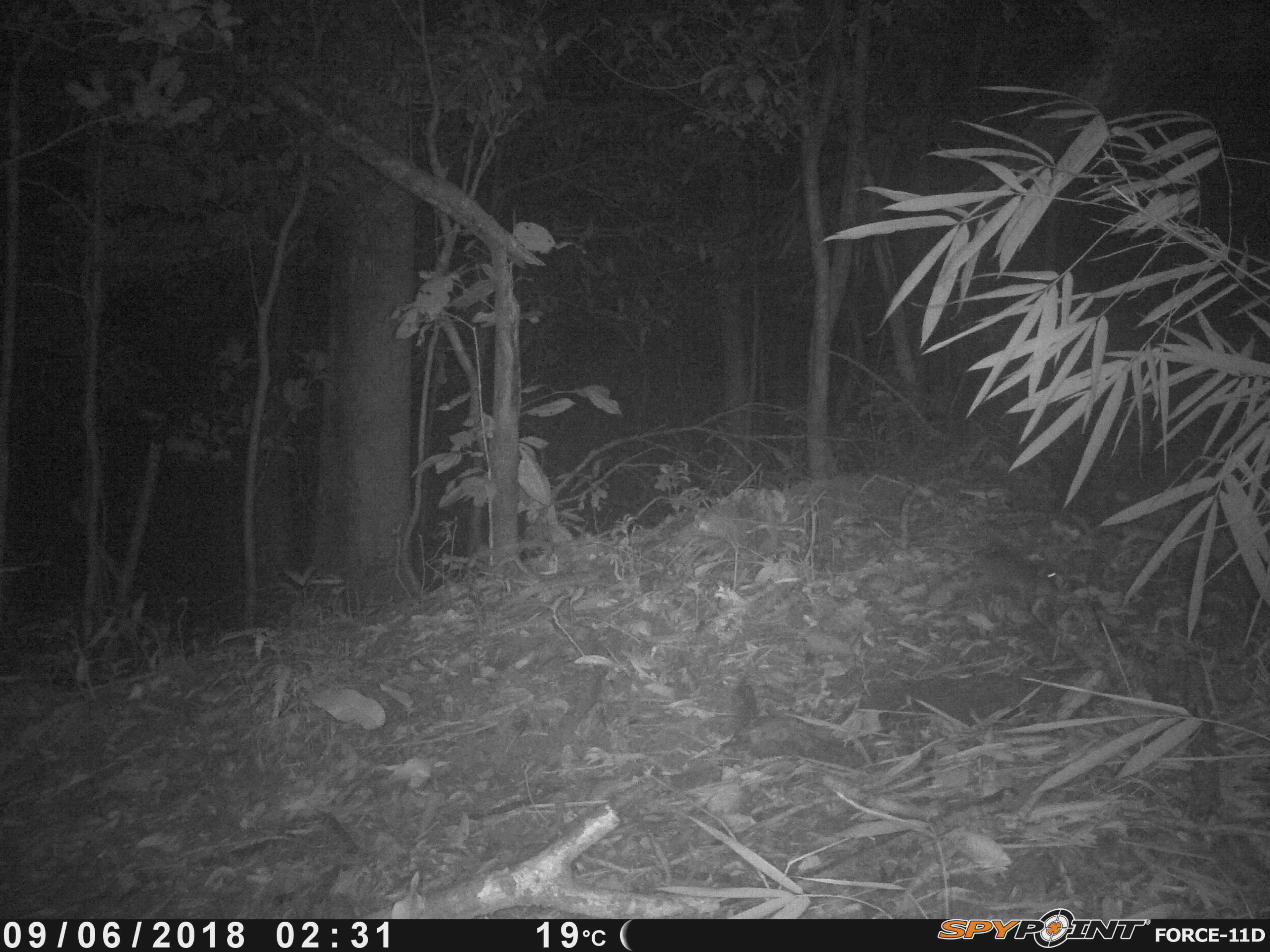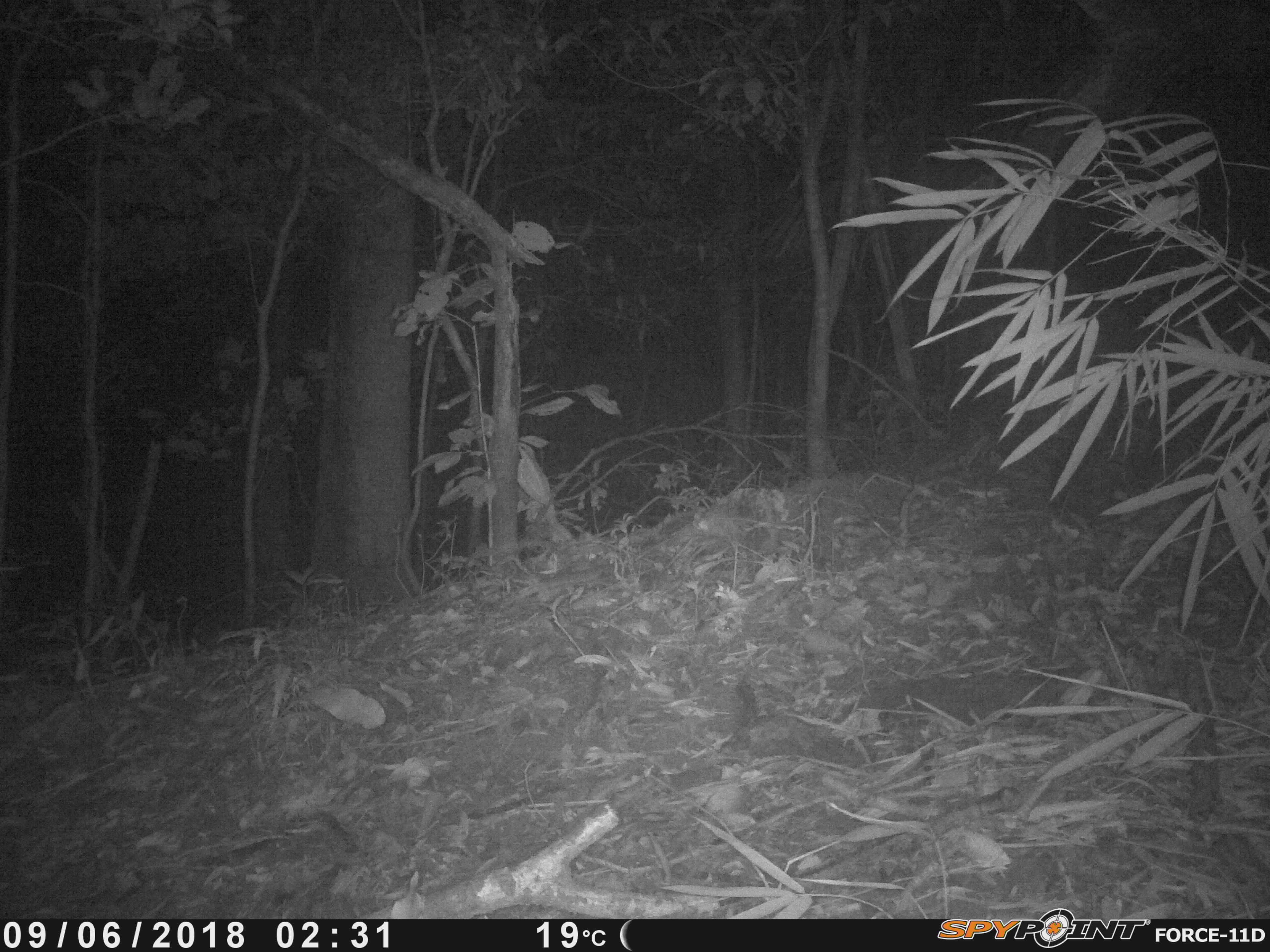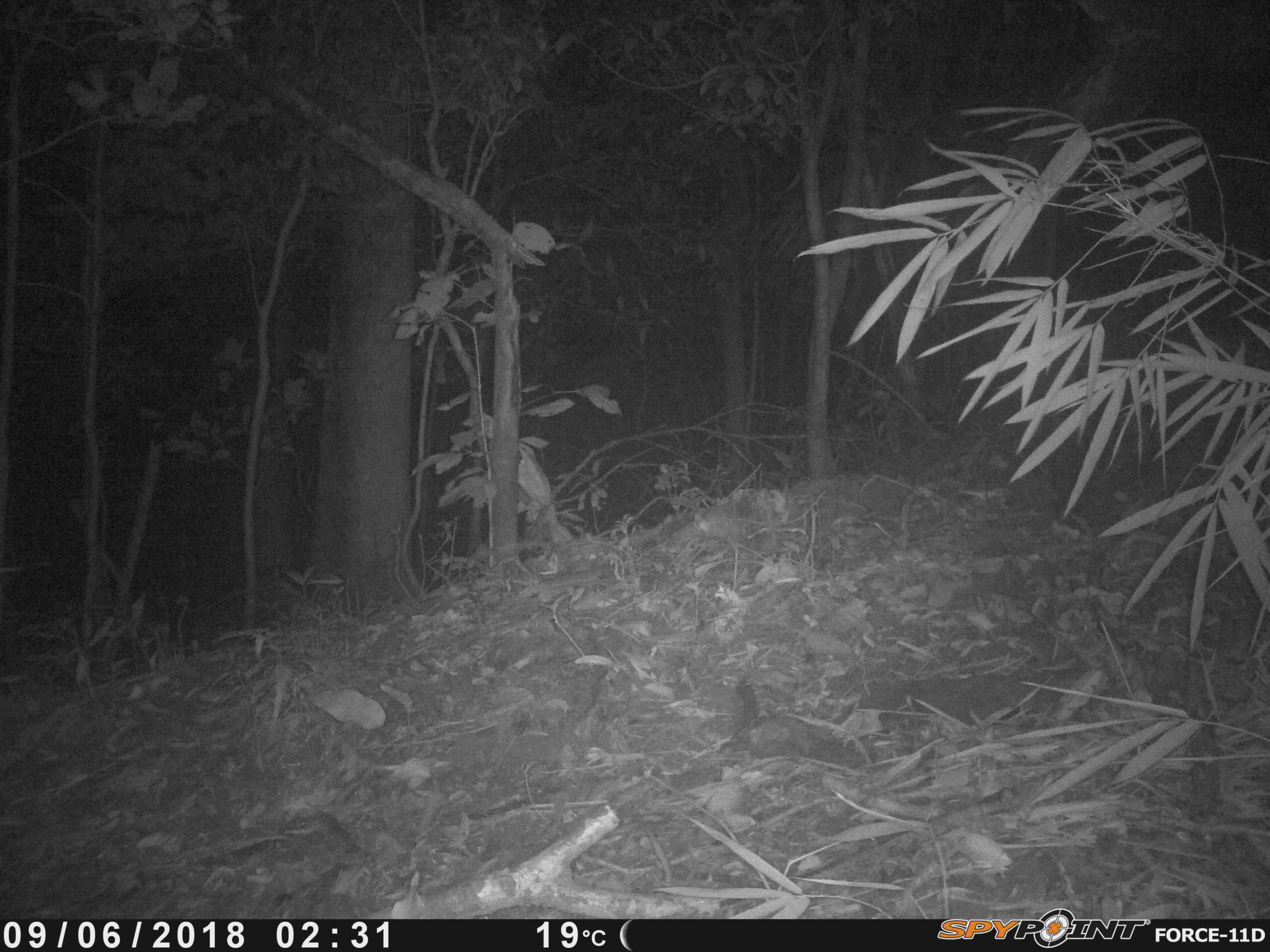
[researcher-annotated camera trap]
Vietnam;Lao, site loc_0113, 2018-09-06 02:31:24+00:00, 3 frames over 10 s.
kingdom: Animalia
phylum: Chordata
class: Mammalia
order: Rodentia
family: Muridae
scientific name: Muridae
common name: old-world mice and rats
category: unidentified murid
Unidentified murid (old-world mice and rats) (Muridae). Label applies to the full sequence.